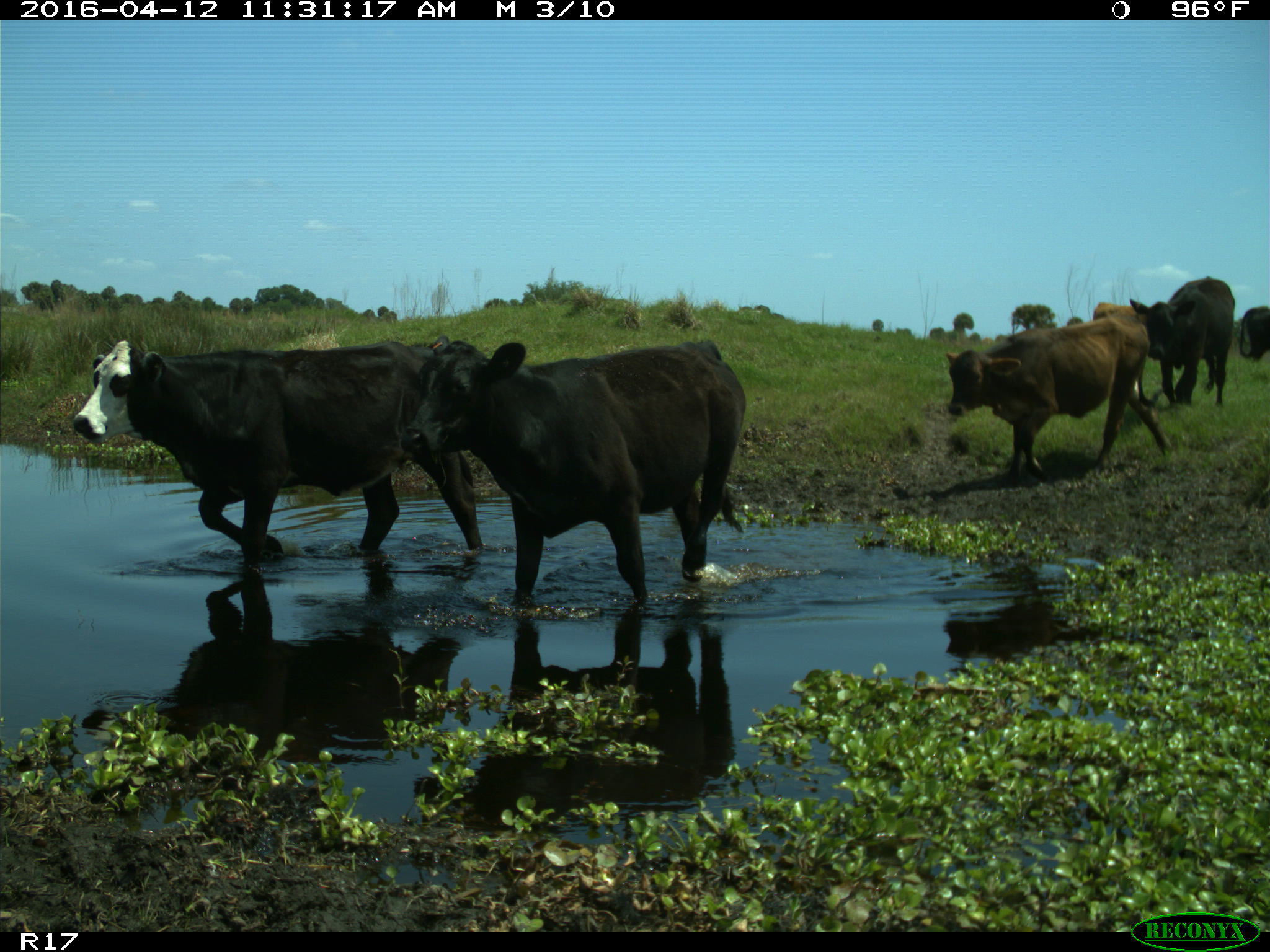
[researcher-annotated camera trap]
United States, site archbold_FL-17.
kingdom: Animalia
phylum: Chordata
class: Mammalia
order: Artiodactyla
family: Bovidae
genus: Bos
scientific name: Bos taurus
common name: domestic cow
Bos taurus (domestic cow).